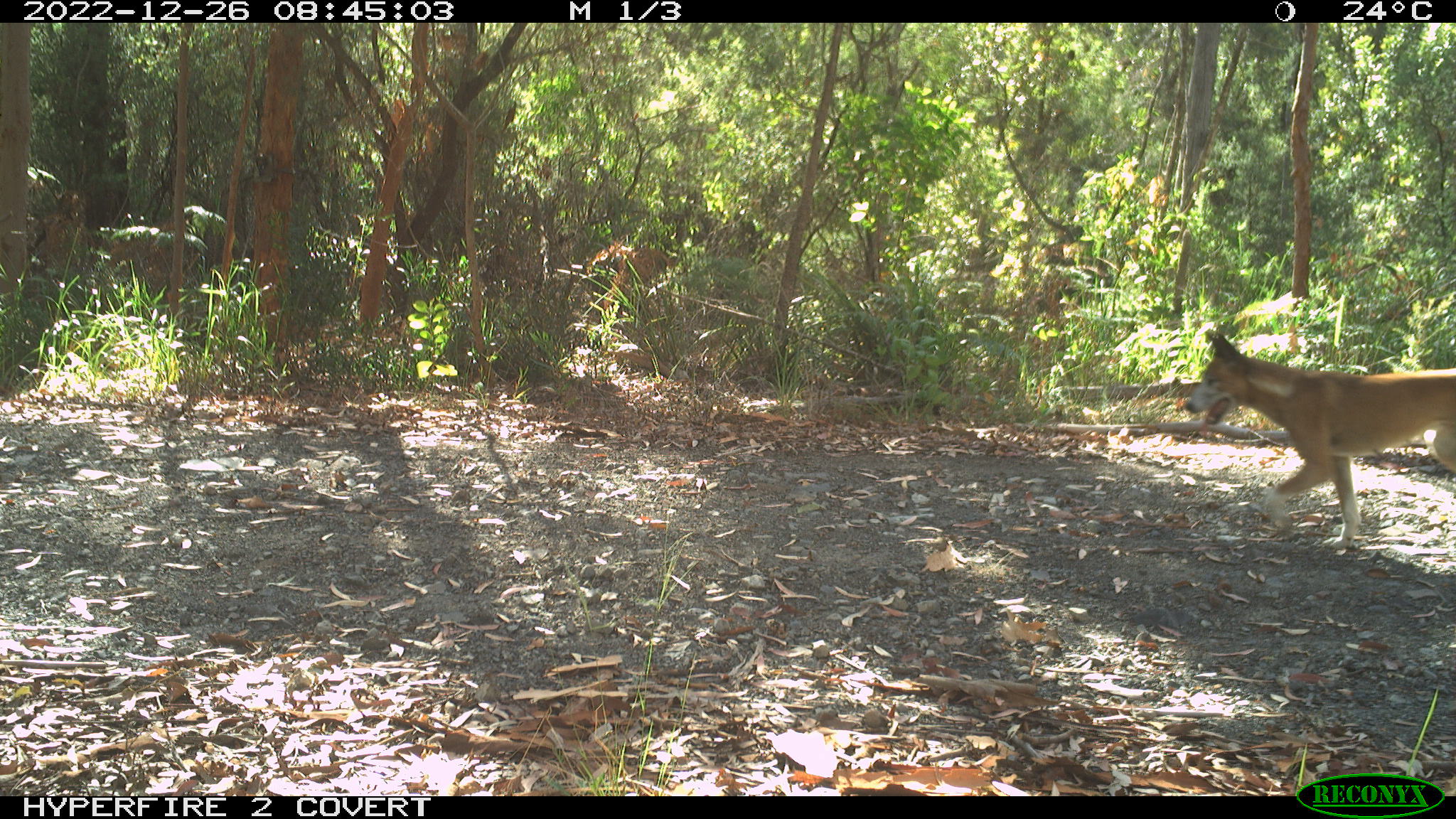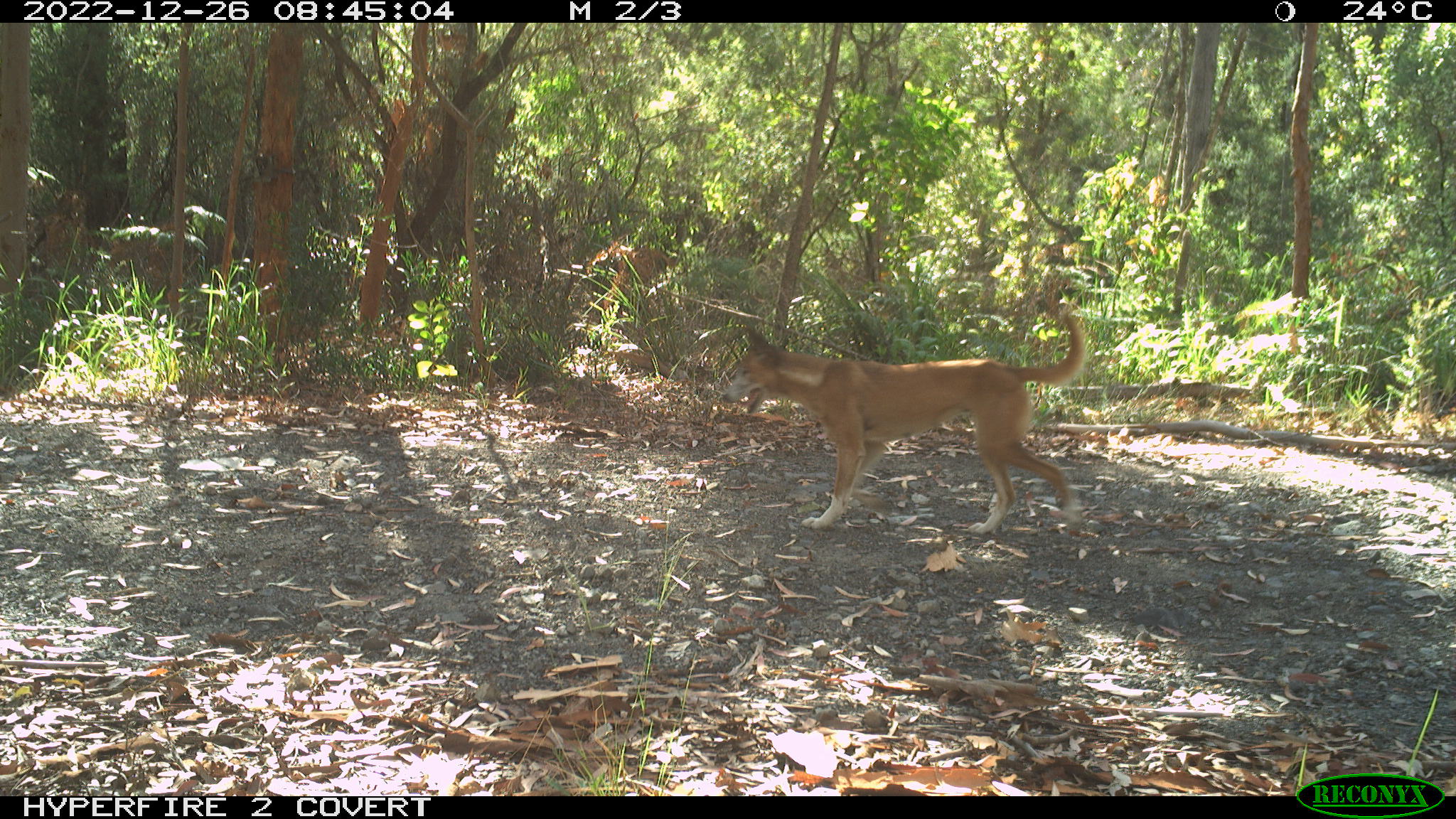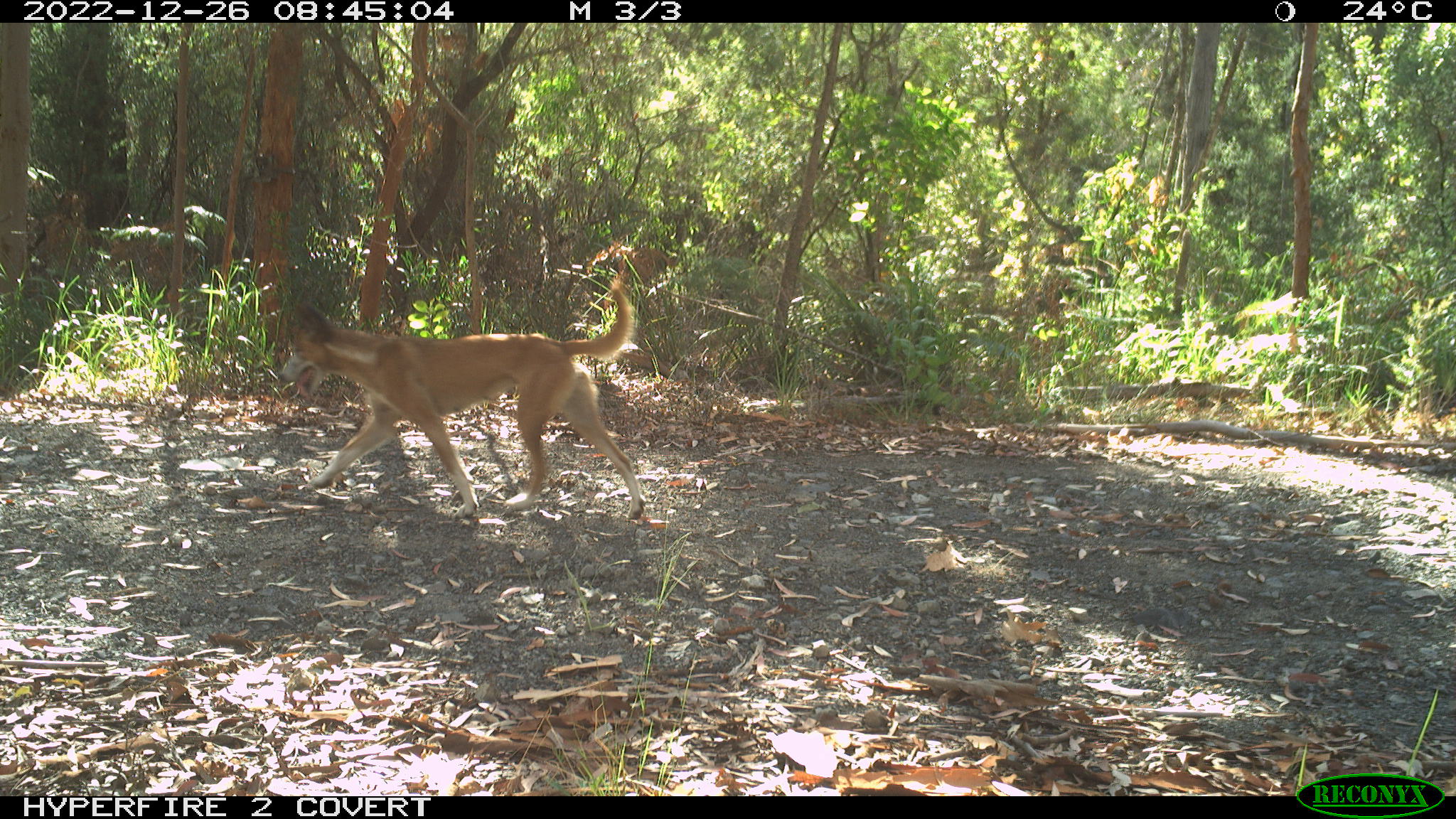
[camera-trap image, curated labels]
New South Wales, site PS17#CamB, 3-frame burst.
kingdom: Animalia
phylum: Chordata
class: Mammalia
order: Carnivora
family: Canidae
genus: Canis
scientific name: Canis familiaris dingo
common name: dingo